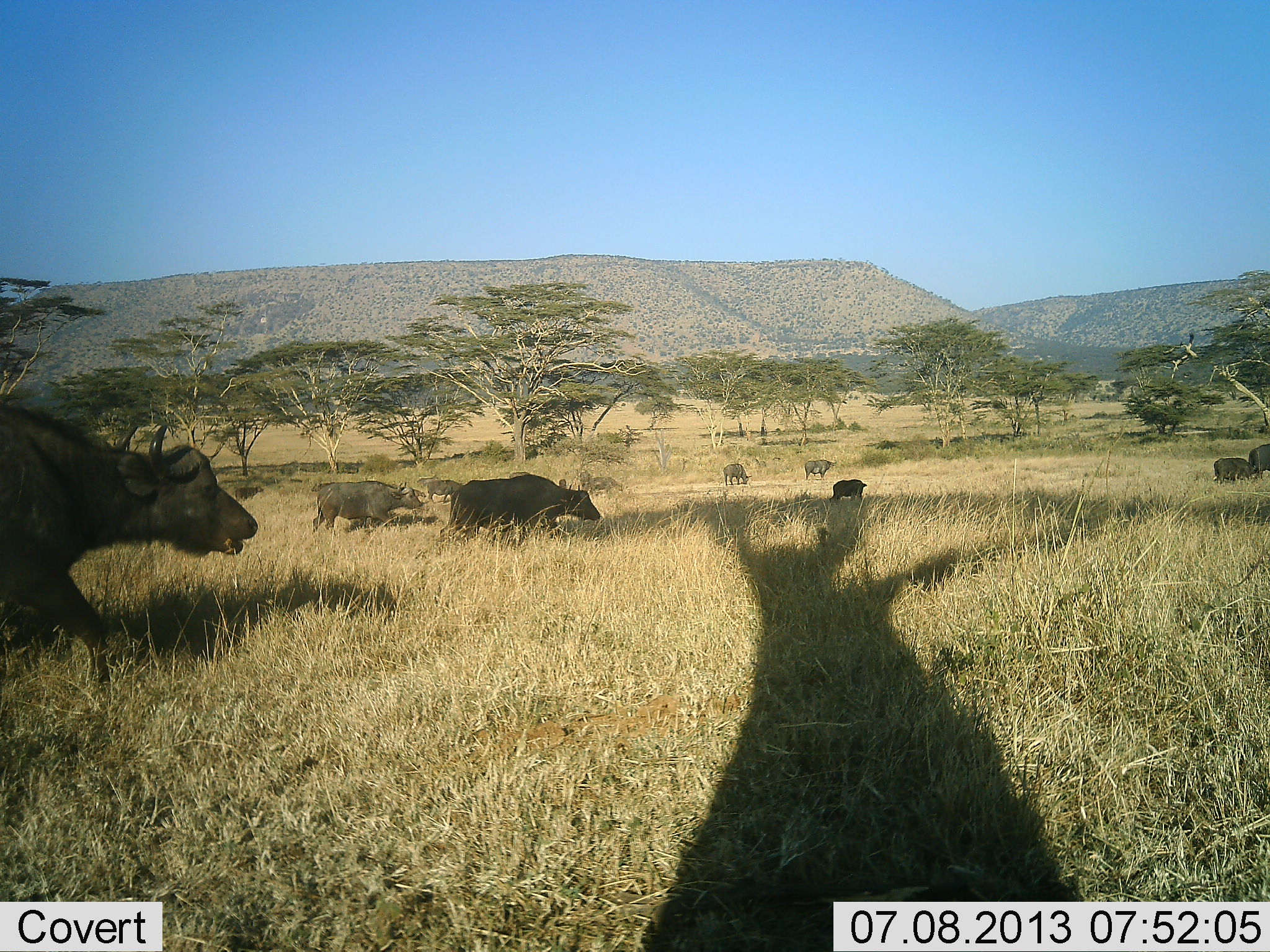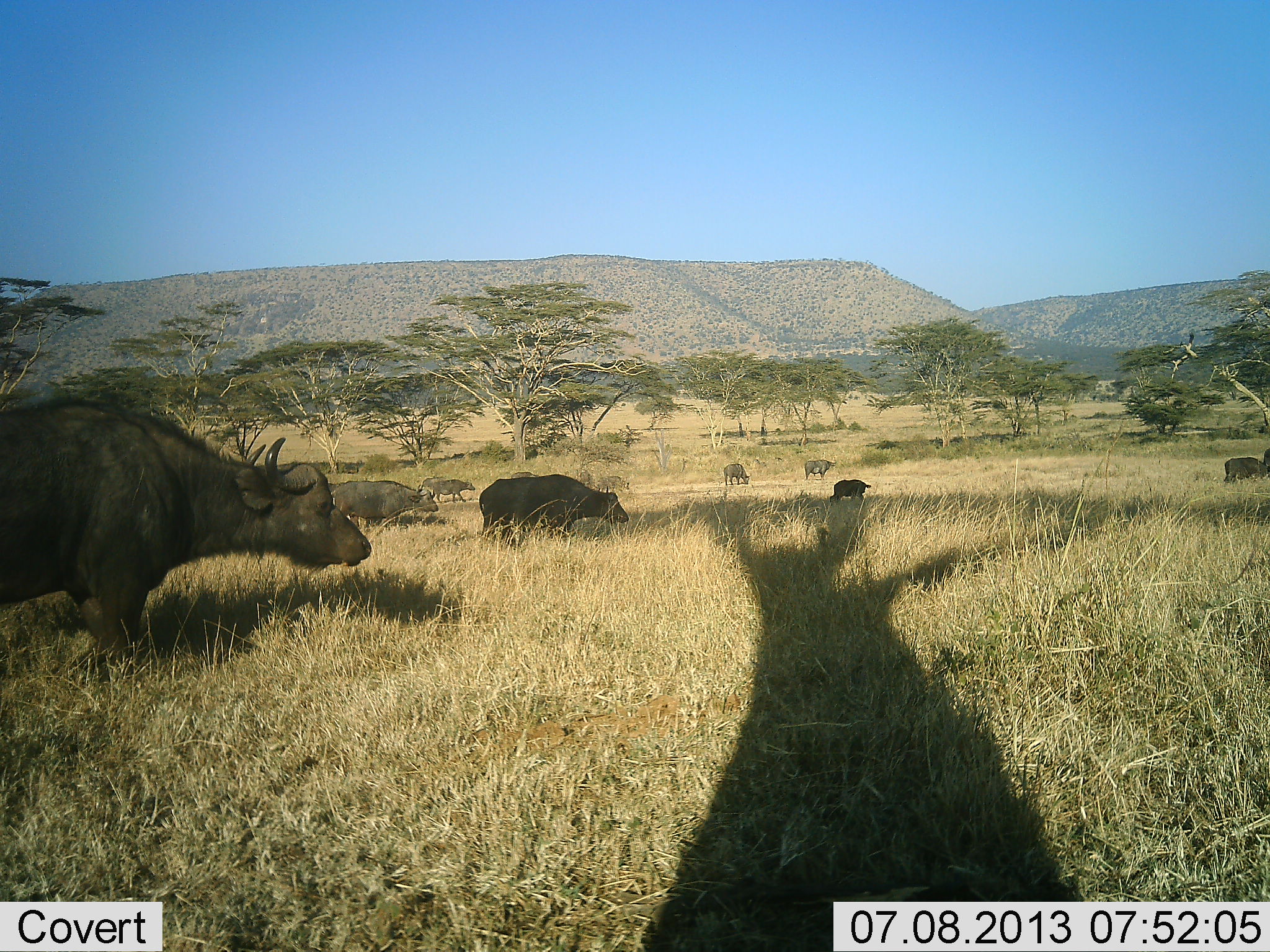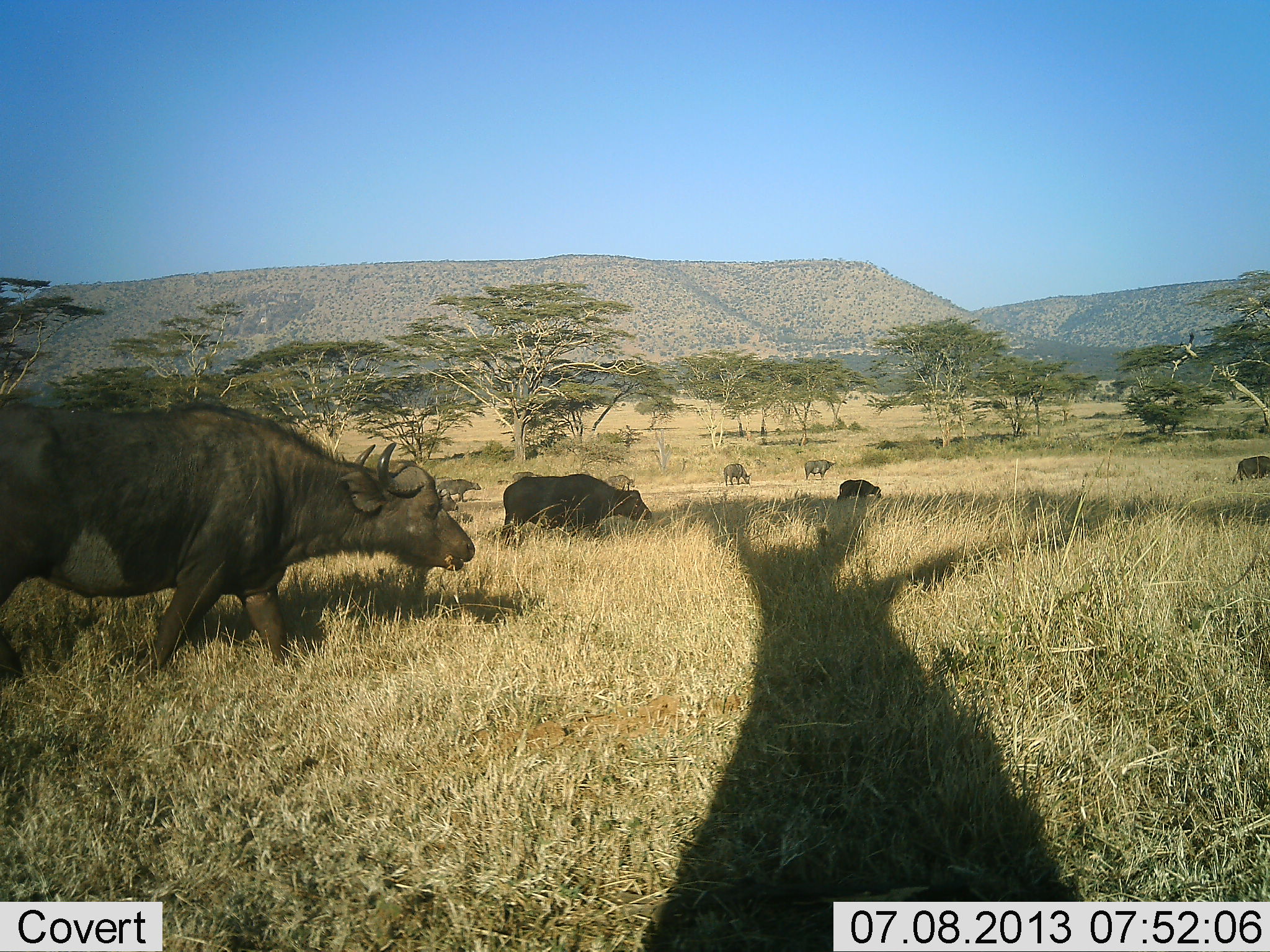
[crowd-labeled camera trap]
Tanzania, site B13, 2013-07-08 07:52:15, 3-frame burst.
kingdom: Animalia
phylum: Chordata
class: Mammalia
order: Artiodactyla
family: Bovidae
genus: Syncerus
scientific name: Syncerus caffer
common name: cape buffalo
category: buffalo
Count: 9.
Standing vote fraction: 17%.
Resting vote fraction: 0%.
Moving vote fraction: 100%.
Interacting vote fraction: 0%.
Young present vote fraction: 10%.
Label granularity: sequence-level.